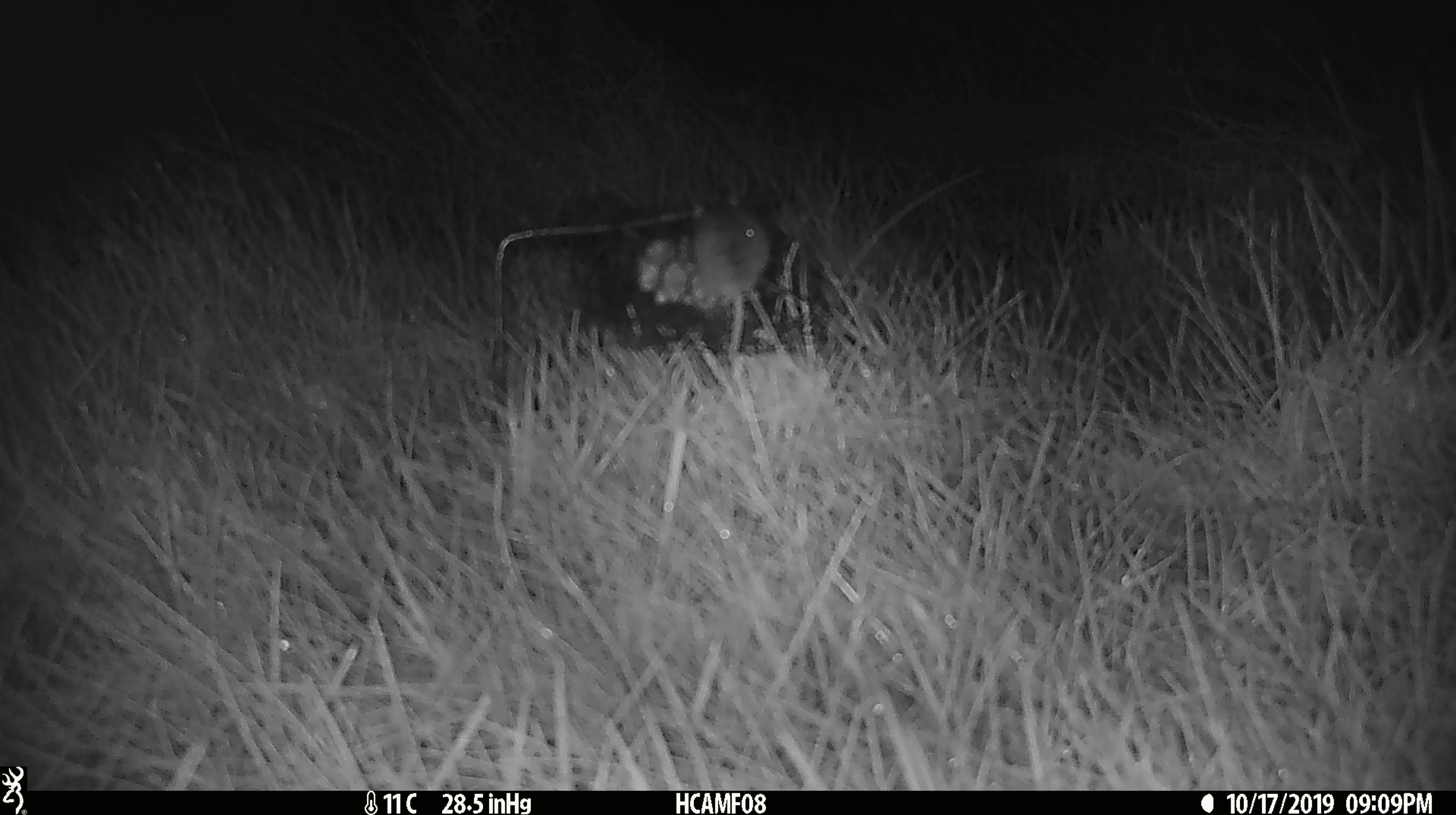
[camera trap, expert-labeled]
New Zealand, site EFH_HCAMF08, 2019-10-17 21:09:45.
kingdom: Animalia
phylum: Chordata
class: Mammalia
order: Rodentia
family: Muridae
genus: Mus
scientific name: Mus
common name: mouse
Mouse (Mus).